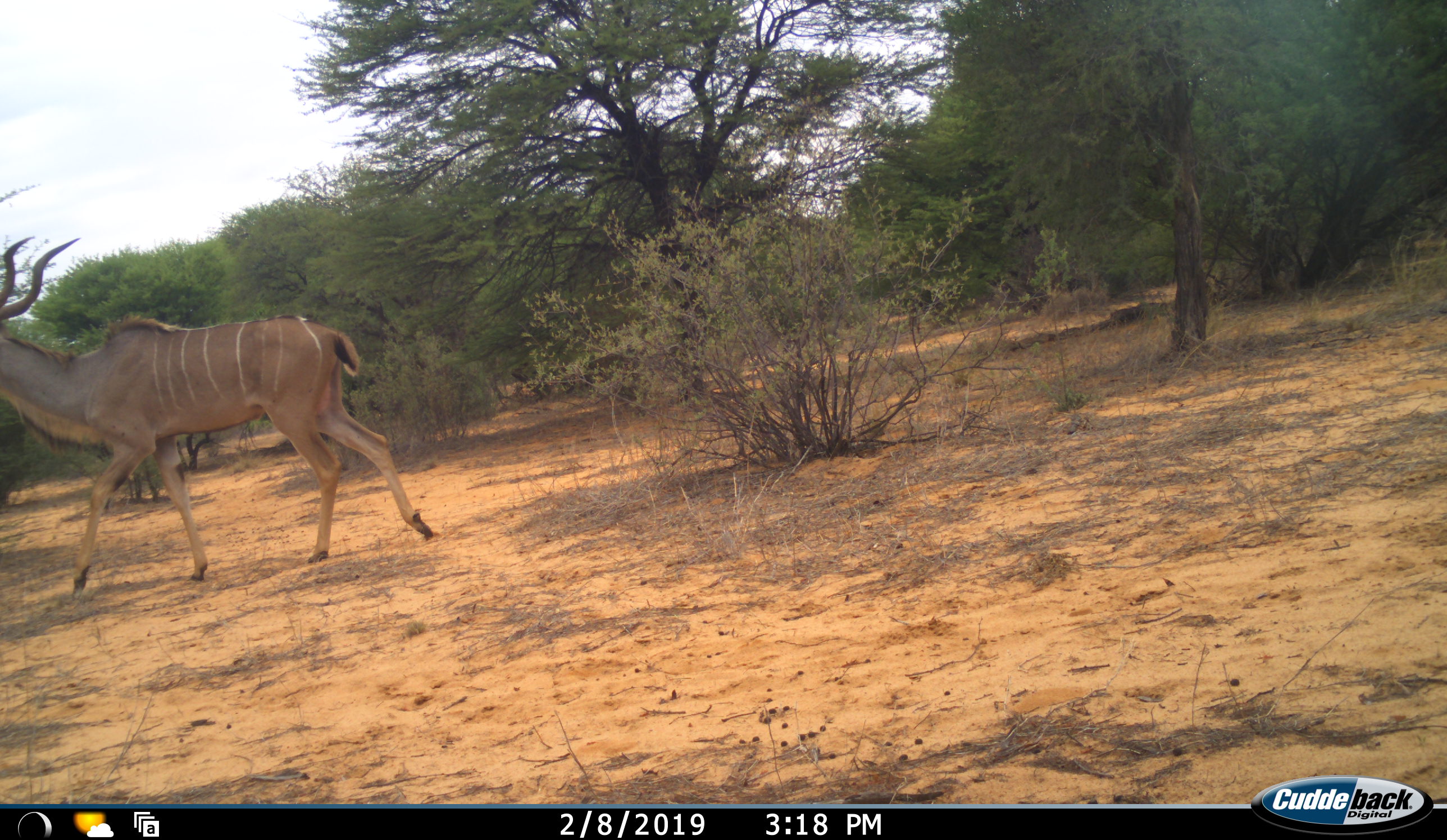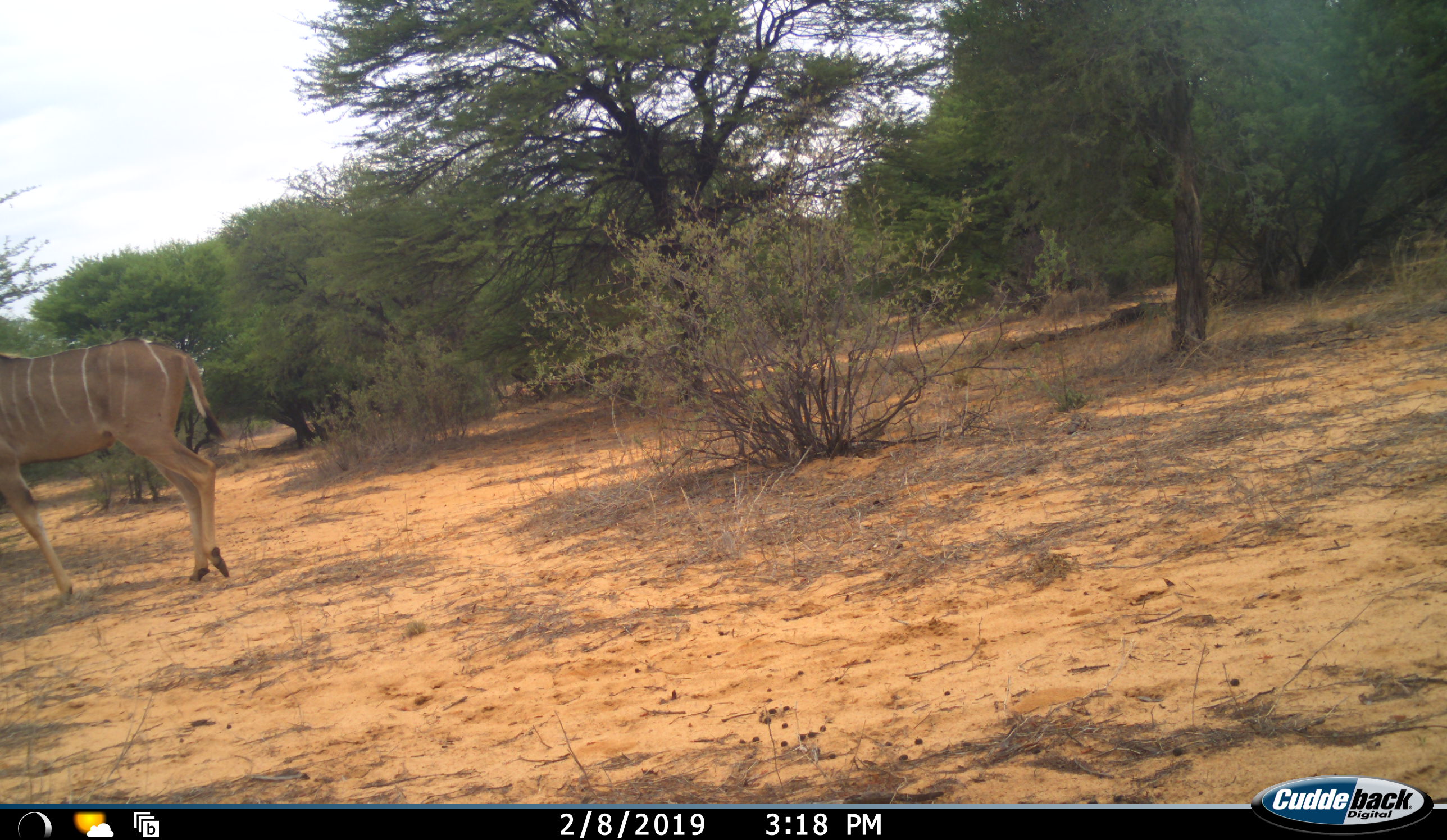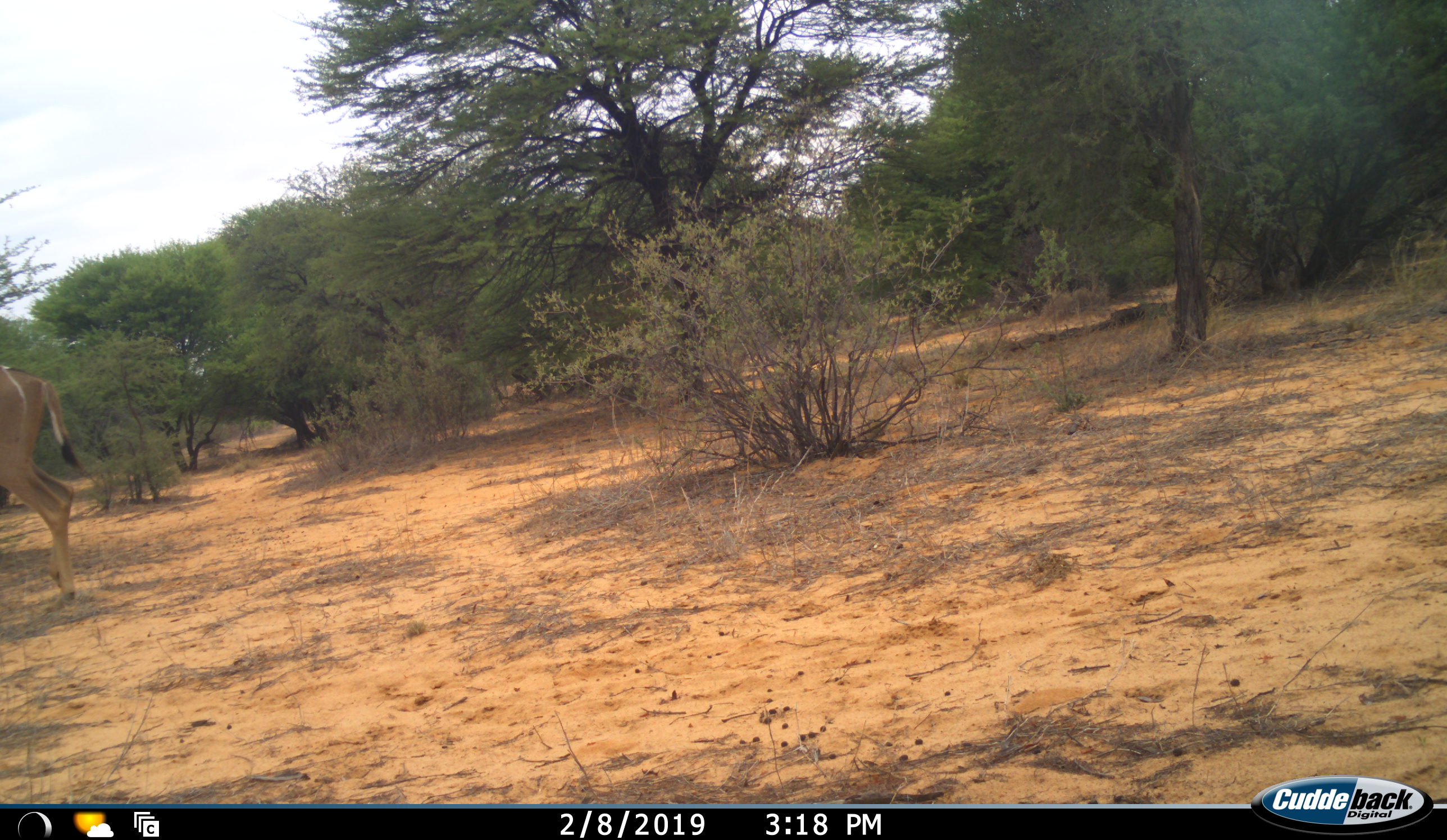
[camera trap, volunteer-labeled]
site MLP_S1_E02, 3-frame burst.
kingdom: Animalia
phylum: Chordata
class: Mammalia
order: Artiodactyla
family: Bovidae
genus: Tragelaphus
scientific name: Tragelaphus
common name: kudu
Kudu (Tragelaphus), count 1. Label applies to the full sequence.